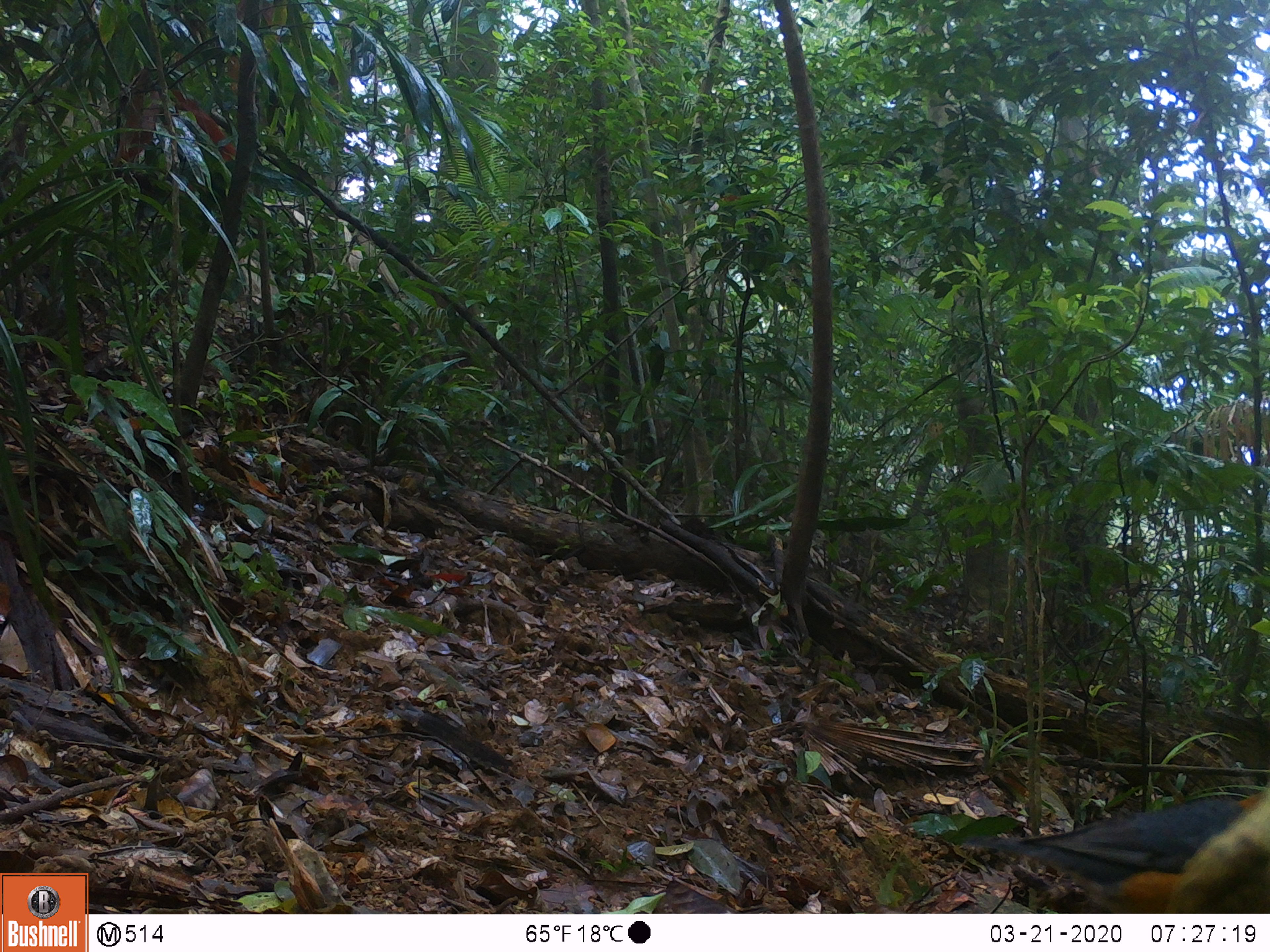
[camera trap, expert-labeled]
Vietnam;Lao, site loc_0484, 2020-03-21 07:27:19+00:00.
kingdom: Animalia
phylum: Chordata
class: Aves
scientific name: Aves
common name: bird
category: unidentified bird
Unidentified bird (bird) (Aves). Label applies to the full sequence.